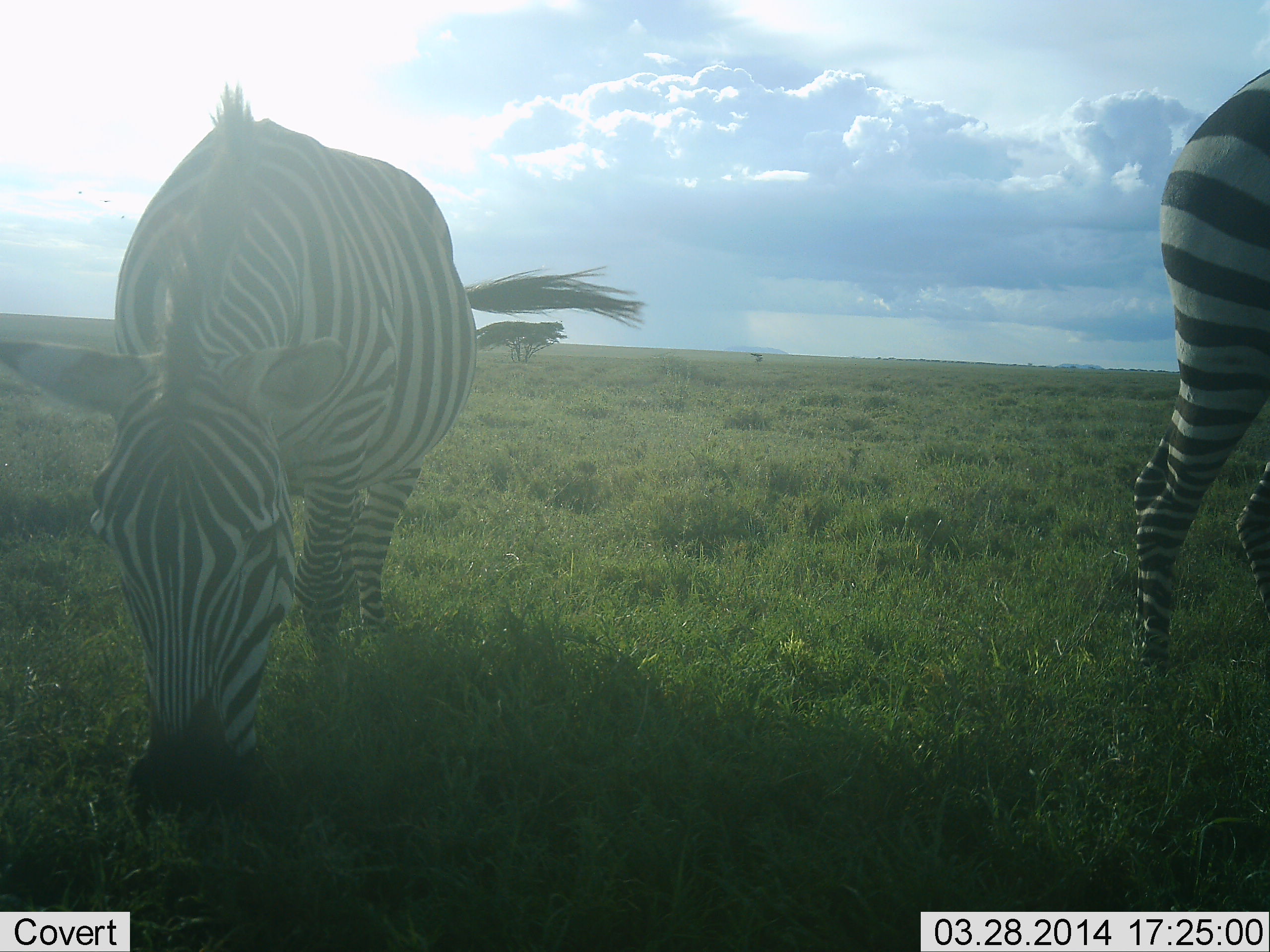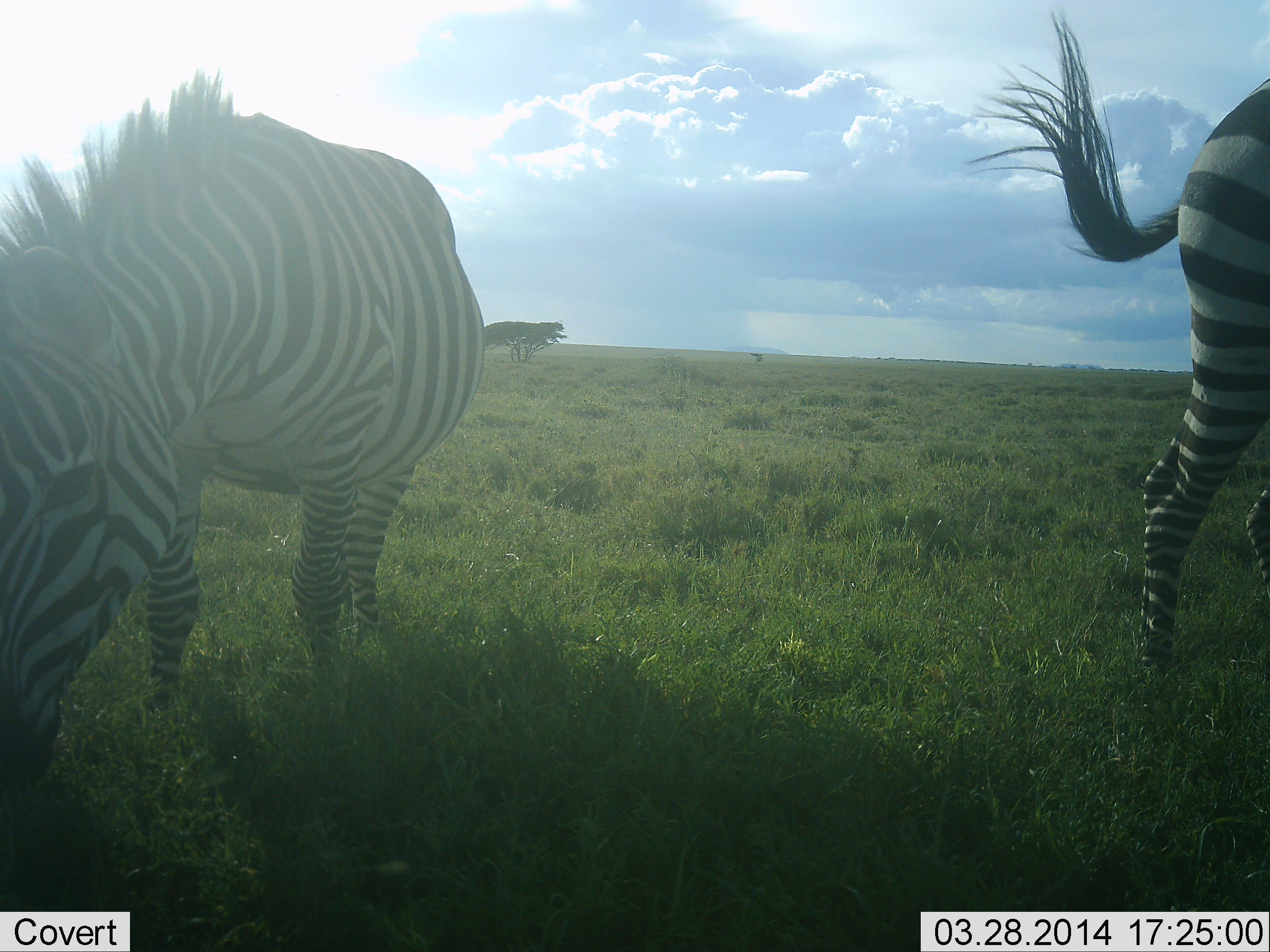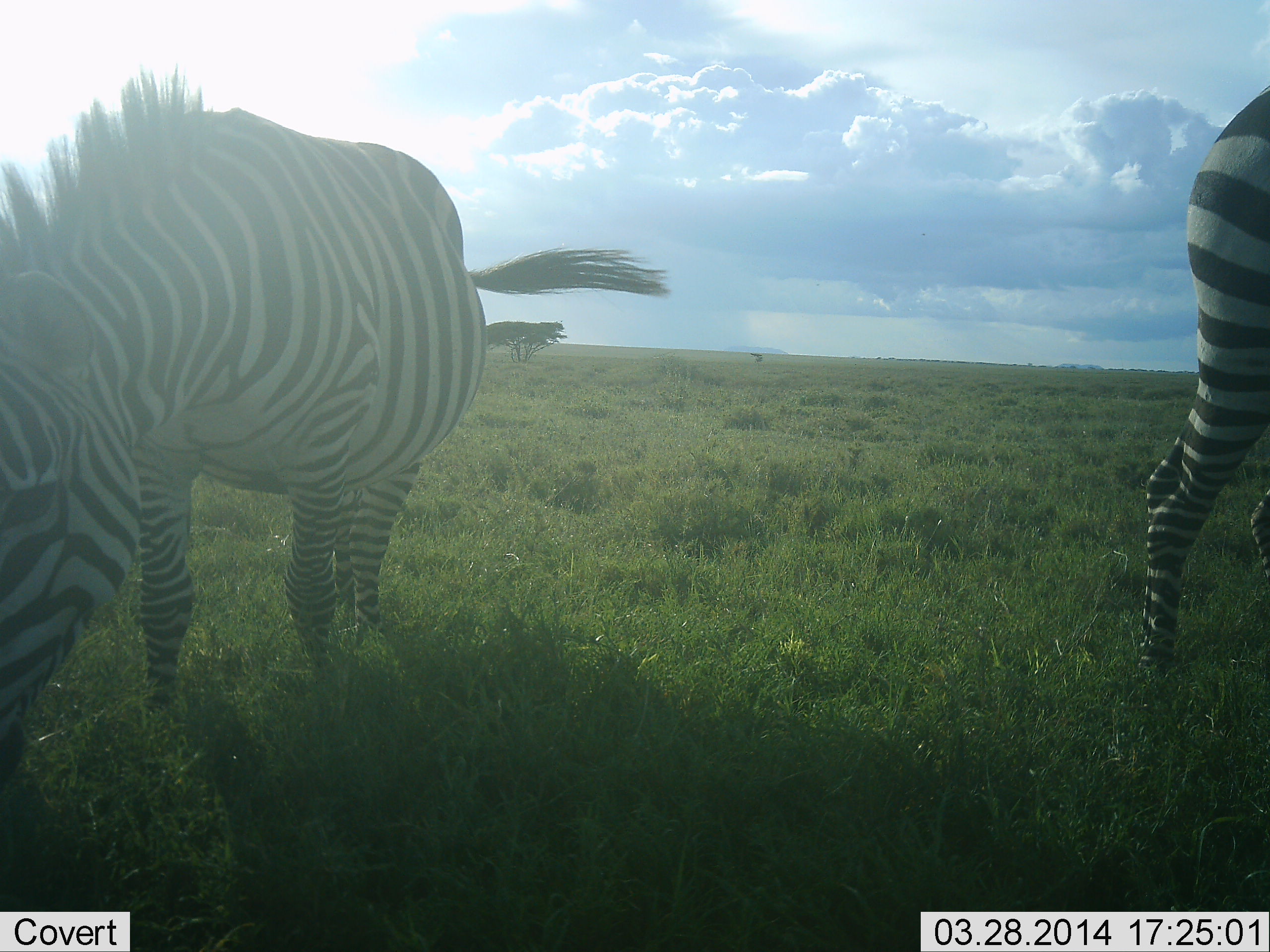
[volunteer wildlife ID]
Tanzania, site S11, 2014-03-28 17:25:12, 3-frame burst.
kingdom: Animalia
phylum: Chordata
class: Mammalia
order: Perissodactyla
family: Equidae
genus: Equus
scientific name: Equus quagga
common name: plains zebra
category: zebra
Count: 2.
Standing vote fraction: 10%.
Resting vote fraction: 0%.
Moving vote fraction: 20%.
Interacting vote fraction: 0%.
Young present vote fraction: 0%.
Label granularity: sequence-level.